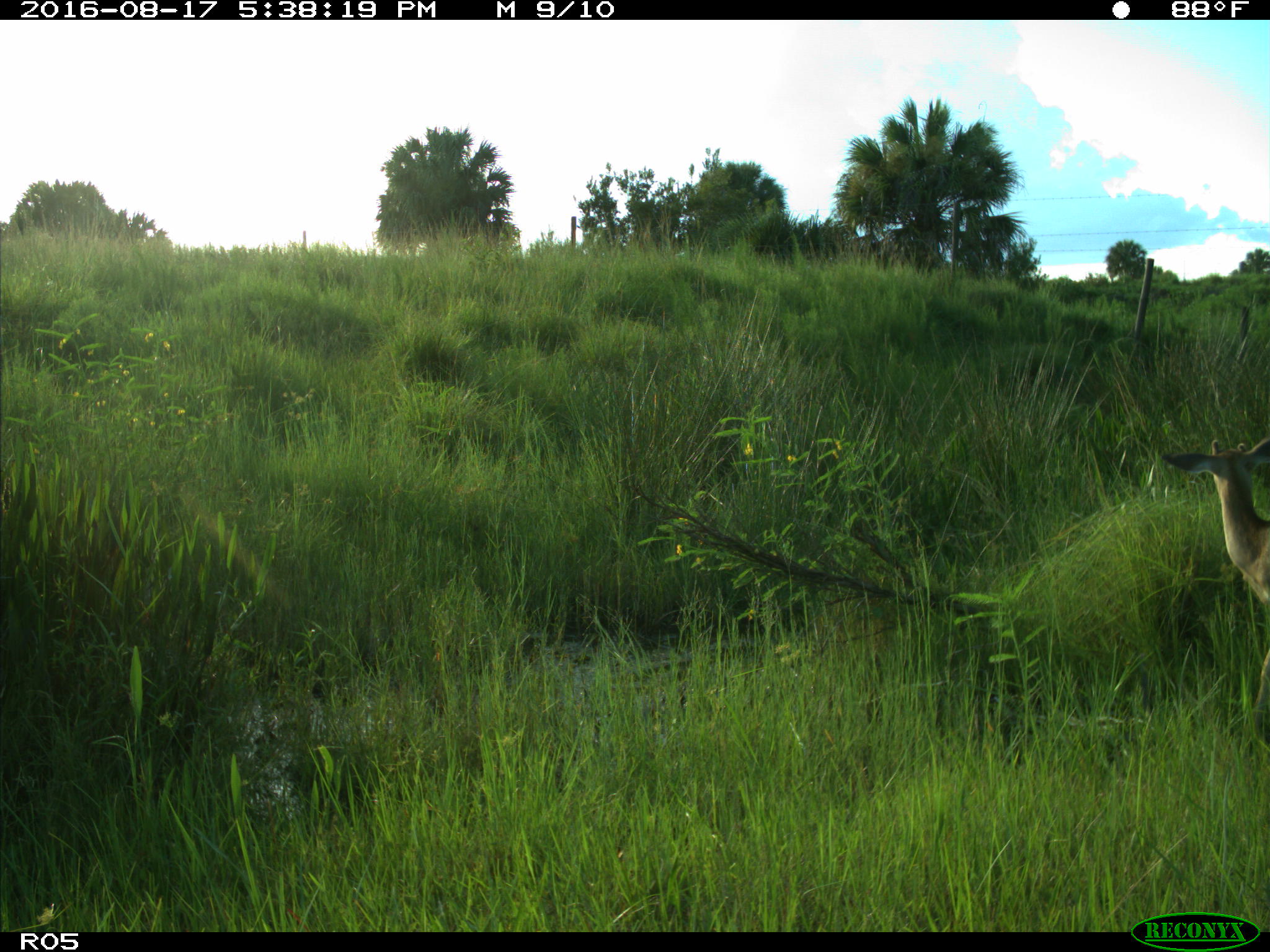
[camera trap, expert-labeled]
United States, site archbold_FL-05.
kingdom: Animalia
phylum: Chordata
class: Mammalia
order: Artiodactyla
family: Cervidae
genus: Odocoileus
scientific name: Odocoileus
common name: deer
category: unidentified deer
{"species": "unidentified deer (deer) (Odocoileus)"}